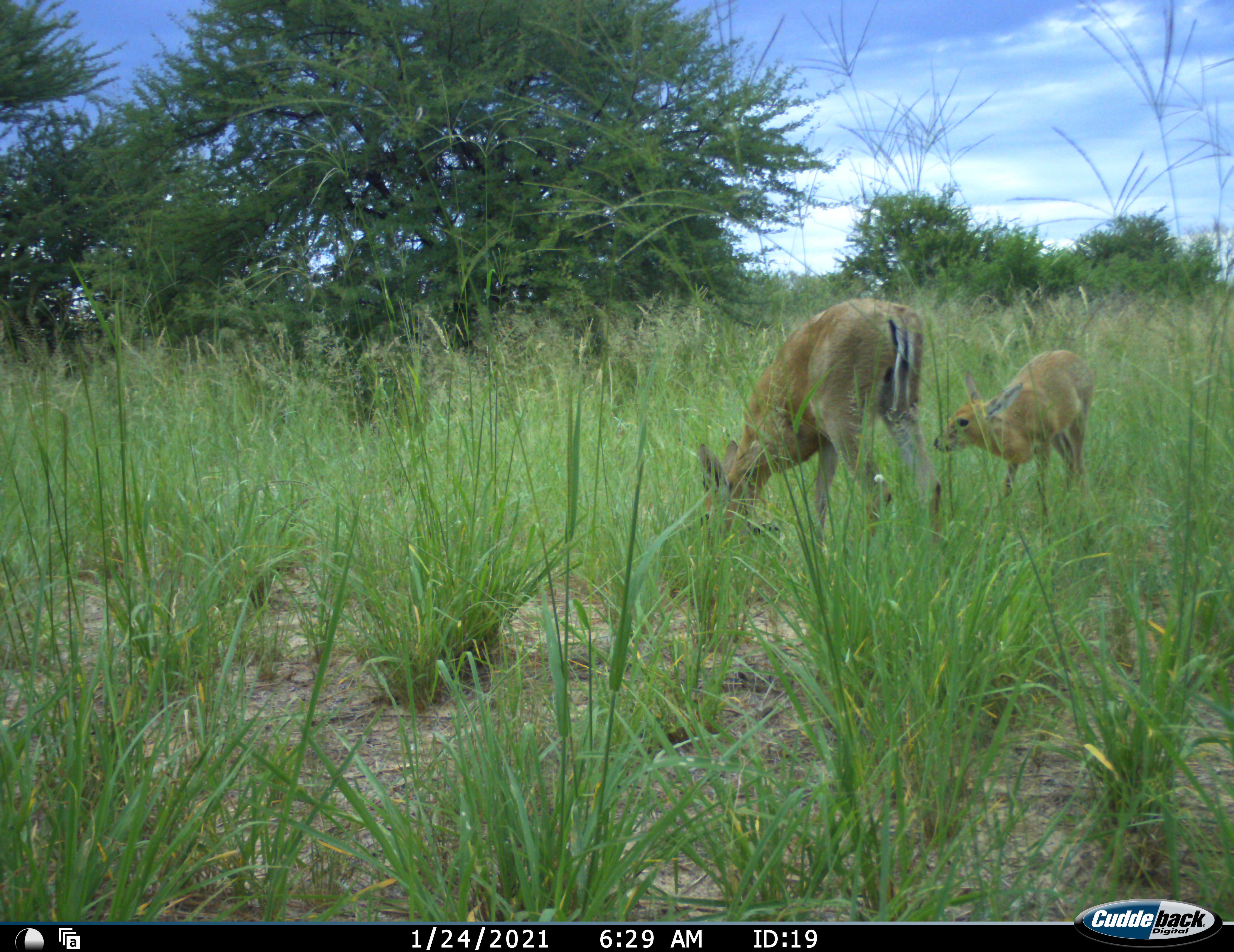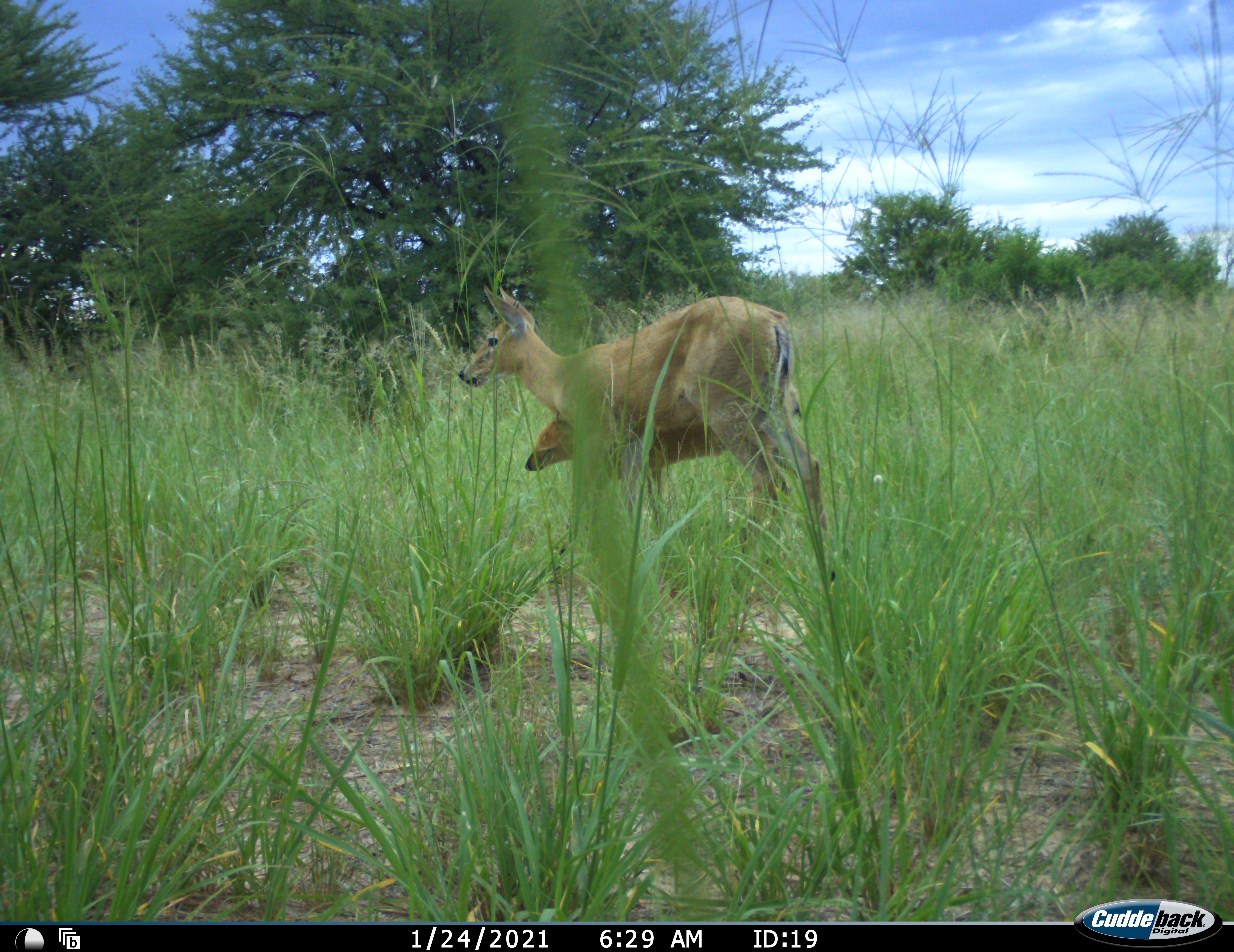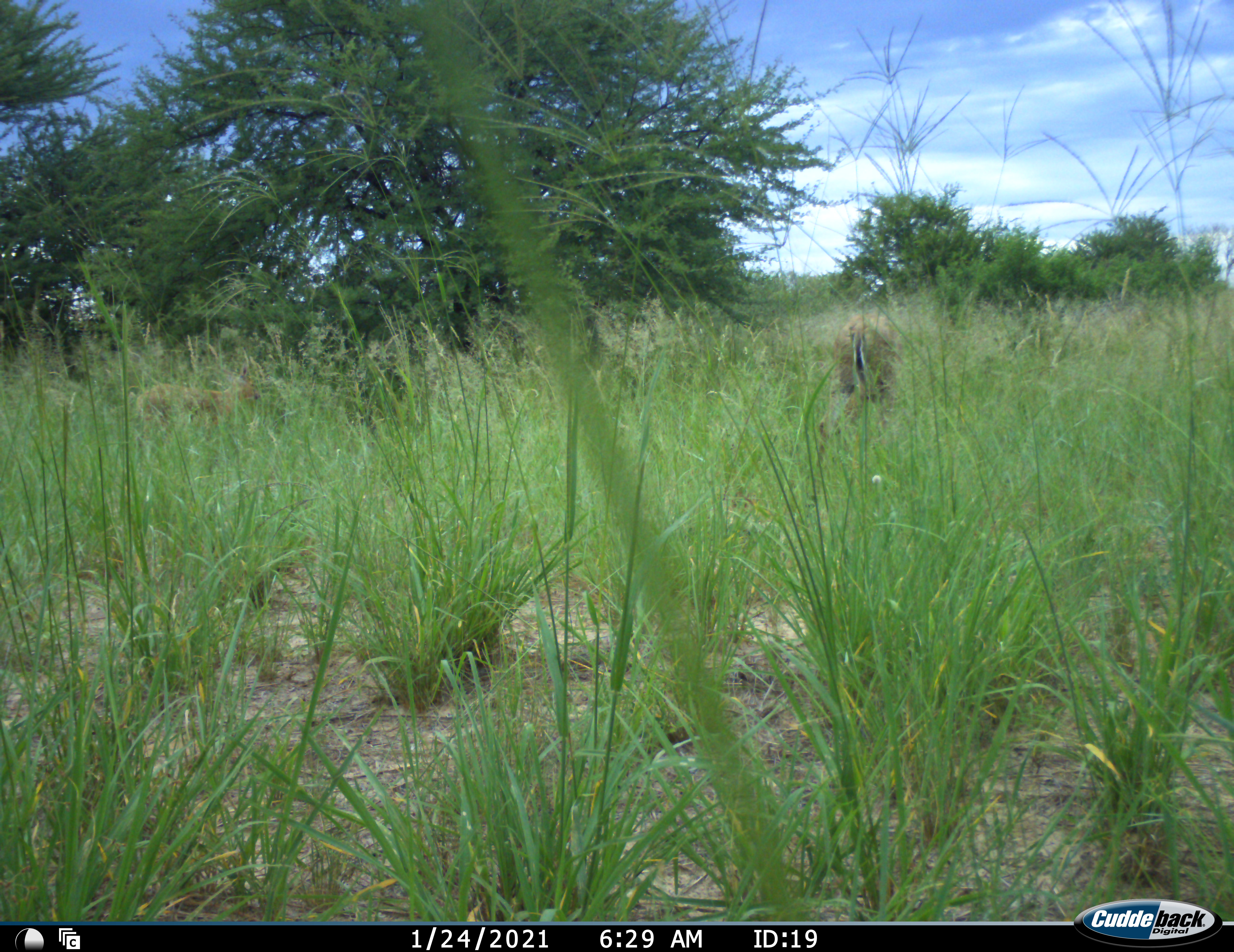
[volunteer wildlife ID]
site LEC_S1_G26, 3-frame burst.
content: unidentified animal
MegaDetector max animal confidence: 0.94